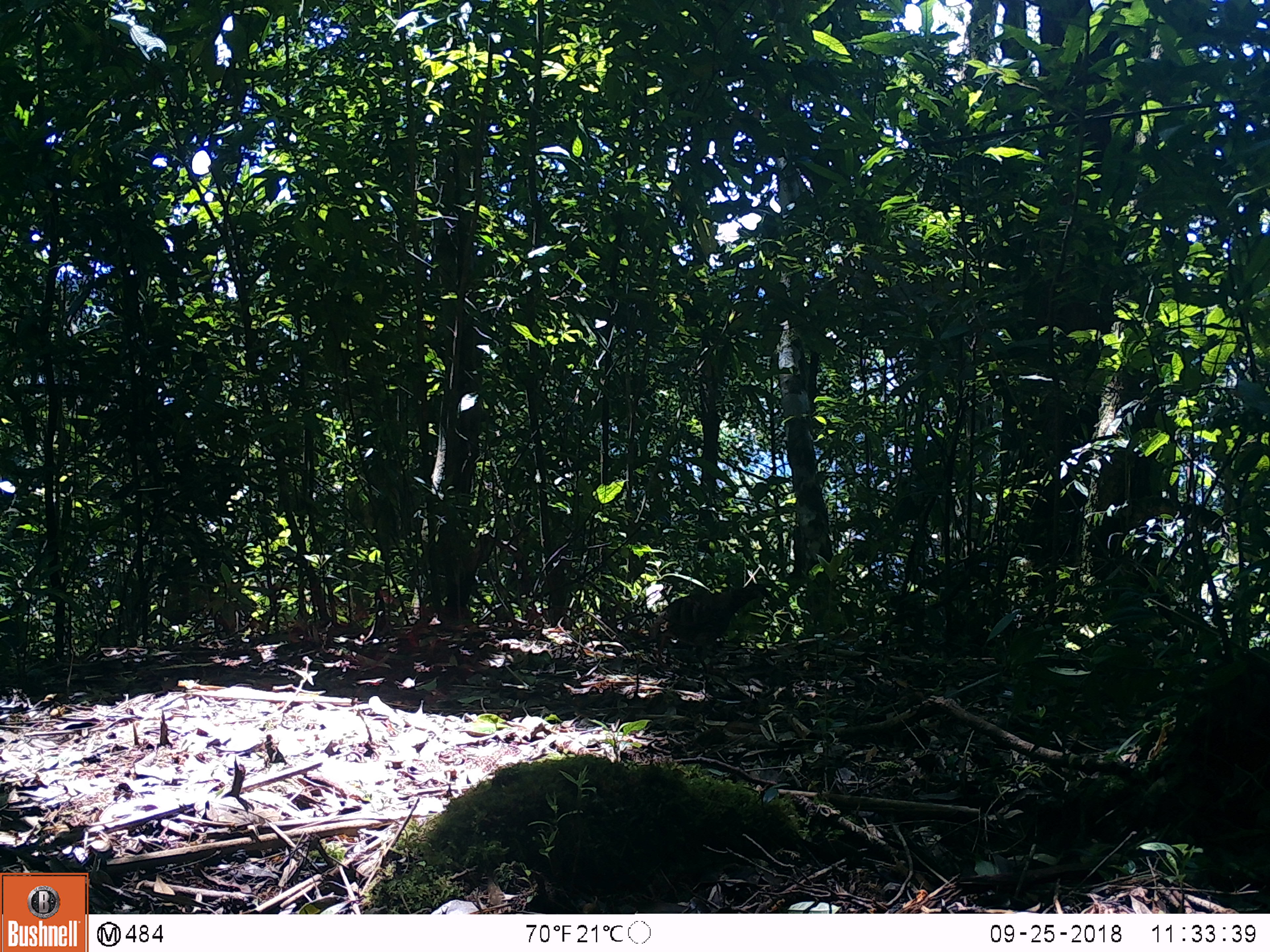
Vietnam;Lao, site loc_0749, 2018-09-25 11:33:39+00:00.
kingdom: Animalia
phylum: Chordata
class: Aves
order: Galliformes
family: Phasianidae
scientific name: Phasianidae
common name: partridge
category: unidentified partridge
Unidentified partridge (partridge) (Phasianidae). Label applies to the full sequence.